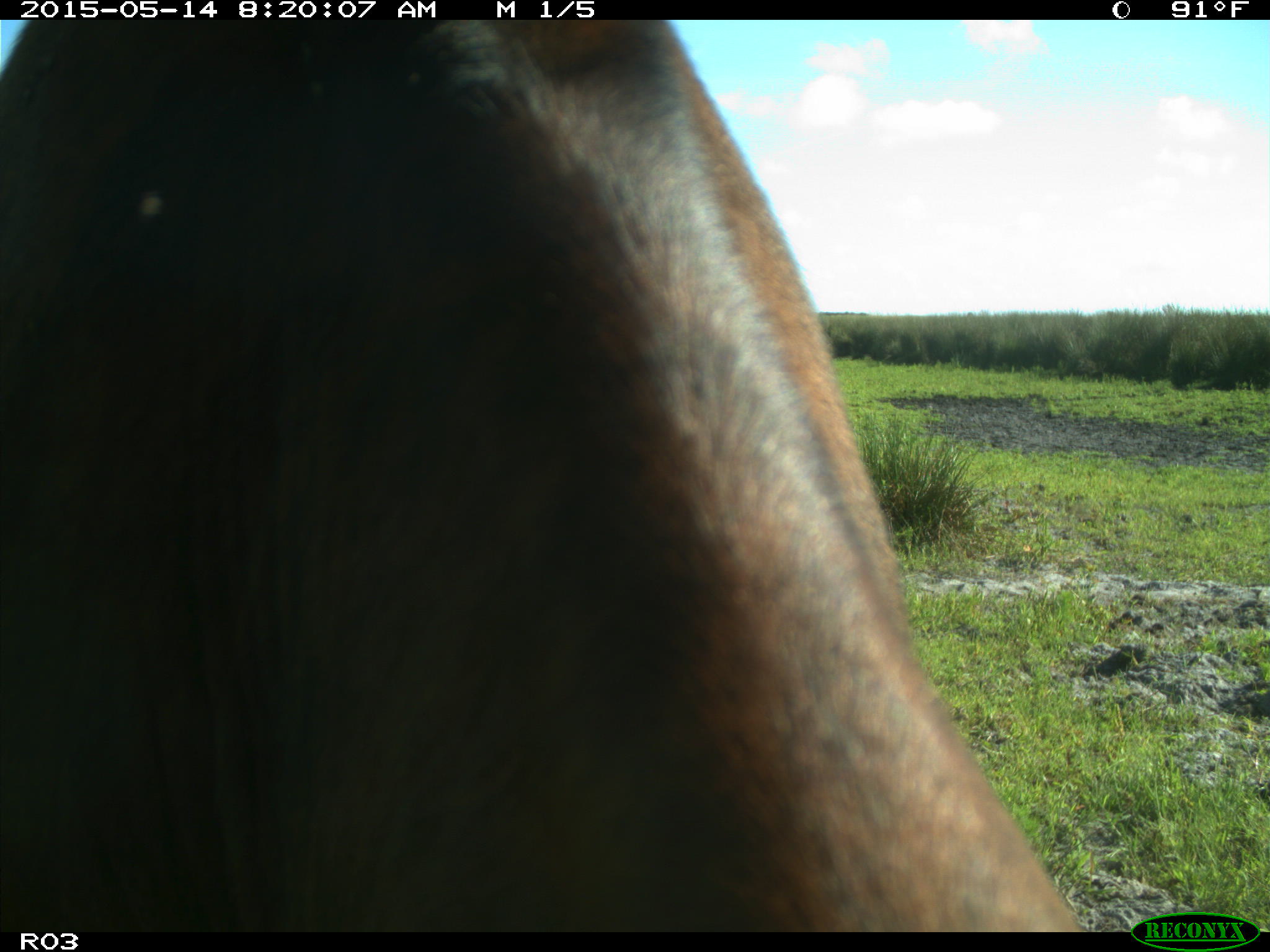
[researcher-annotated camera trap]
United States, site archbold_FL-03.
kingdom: Animalia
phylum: Chordata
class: Mammalia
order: Artiodactyla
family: Bovidae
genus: Bos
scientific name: Bos taurus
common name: domestic cow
Bos taurus (domestic cow).